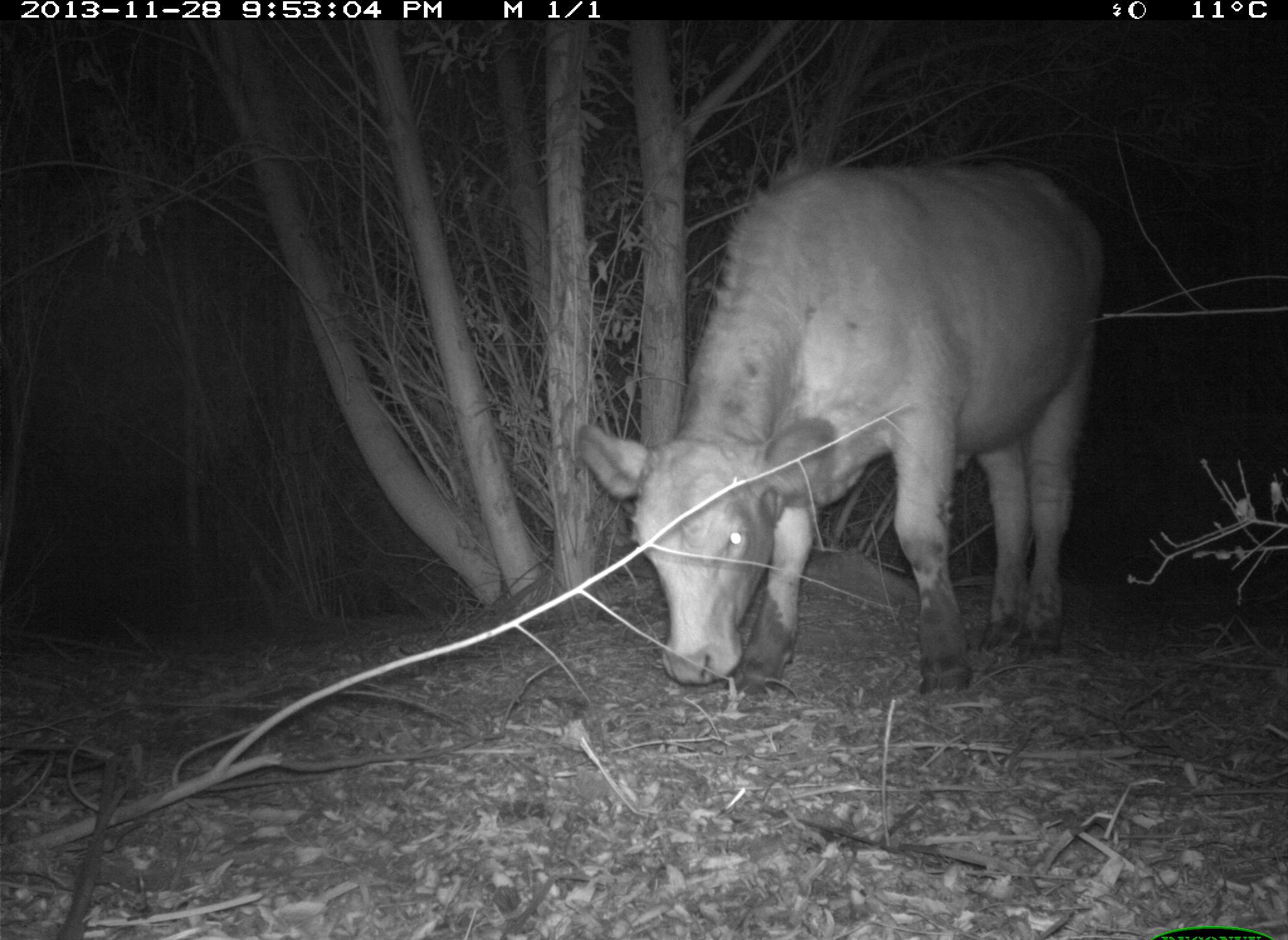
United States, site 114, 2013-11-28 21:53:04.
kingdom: Animalia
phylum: Chordata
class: Mammalia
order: Artiodactyla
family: Bovidae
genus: Bos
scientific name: Bos taurus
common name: cow